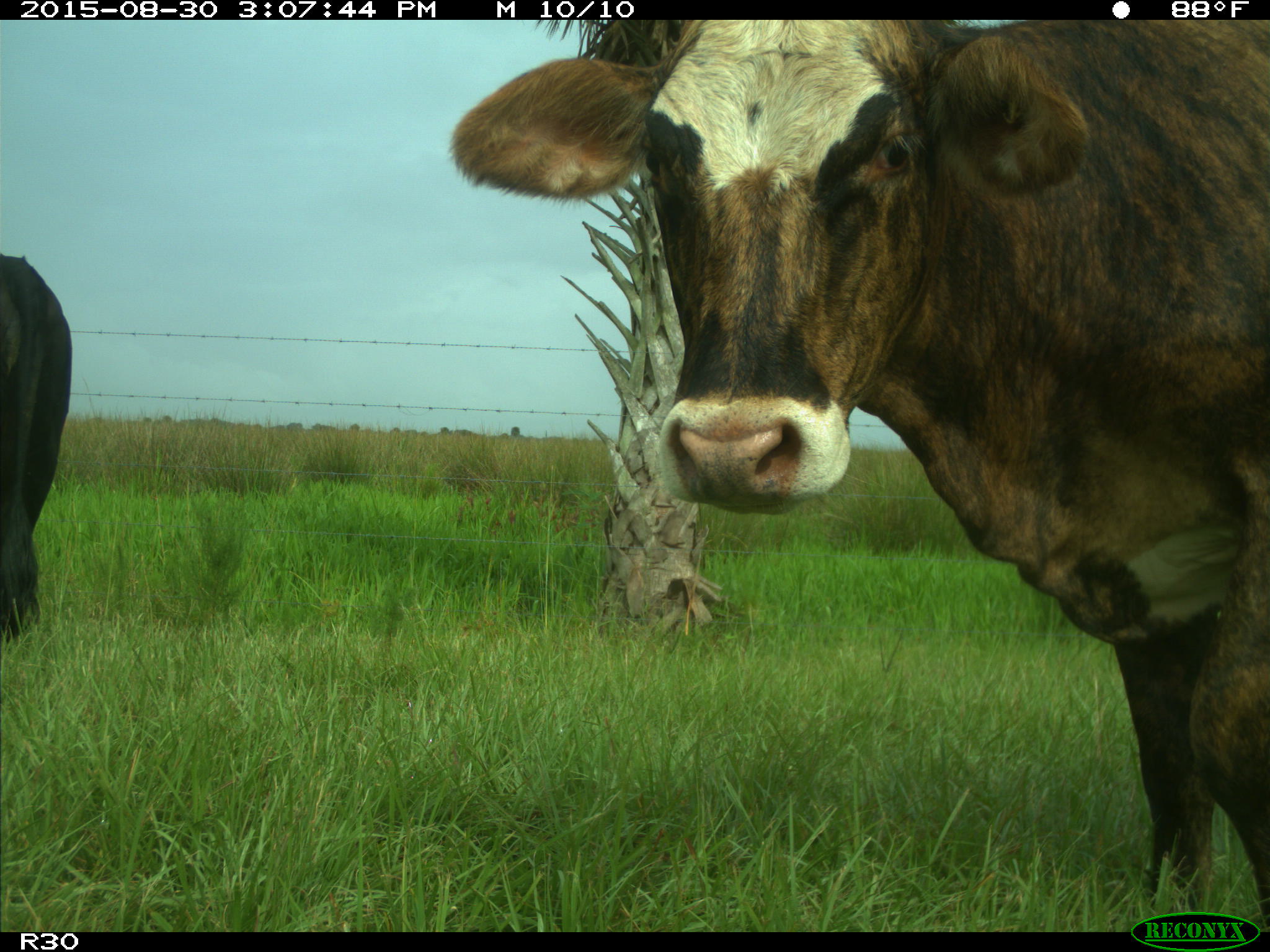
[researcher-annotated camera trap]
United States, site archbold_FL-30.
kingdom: Animalia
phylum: Chordata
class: Mammalia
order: Artiodactyla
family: Bovidae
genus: Bos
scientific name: Bos taurus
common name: domestic cow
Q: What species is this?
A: Bos taurus (domestic cow).